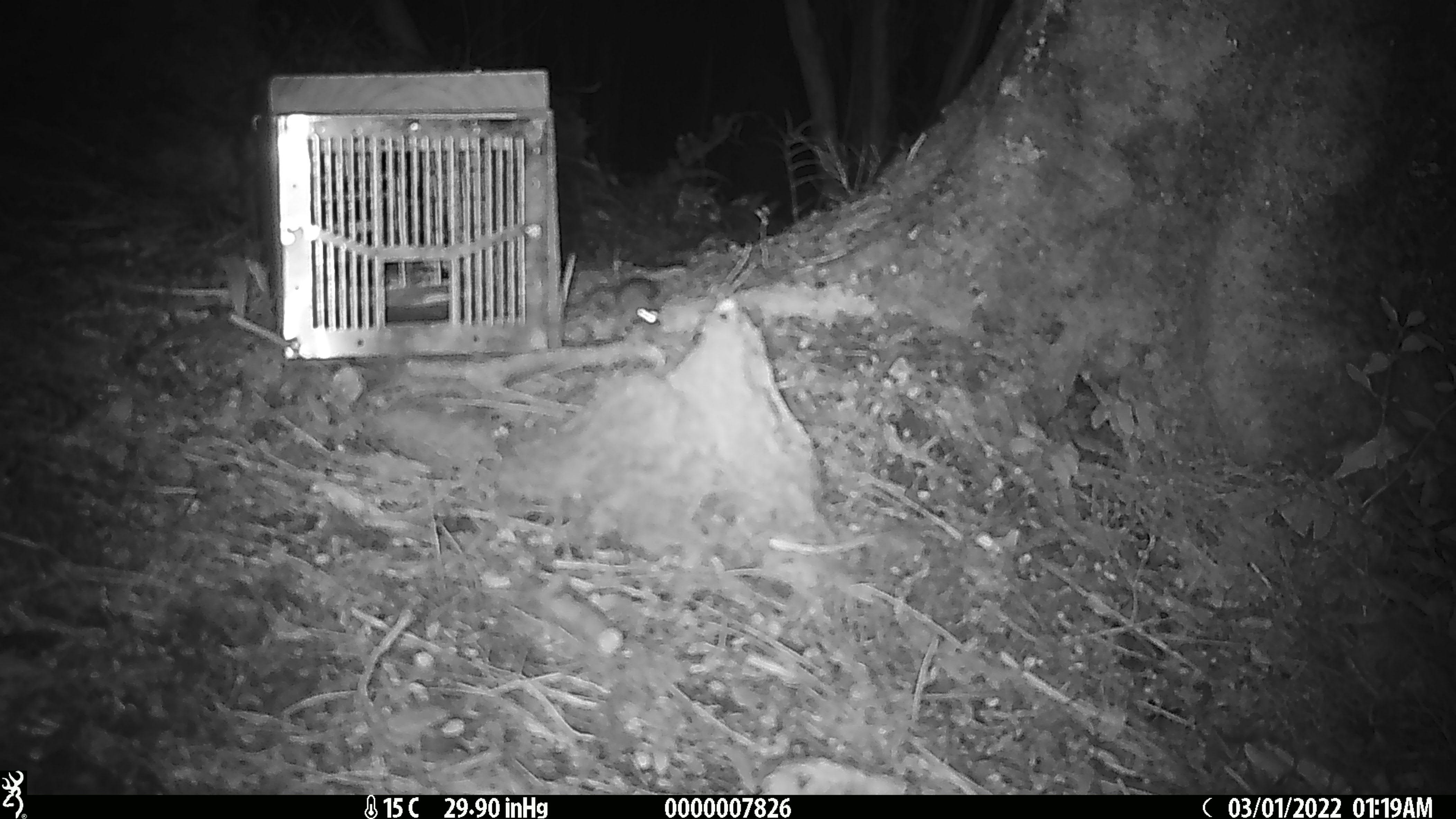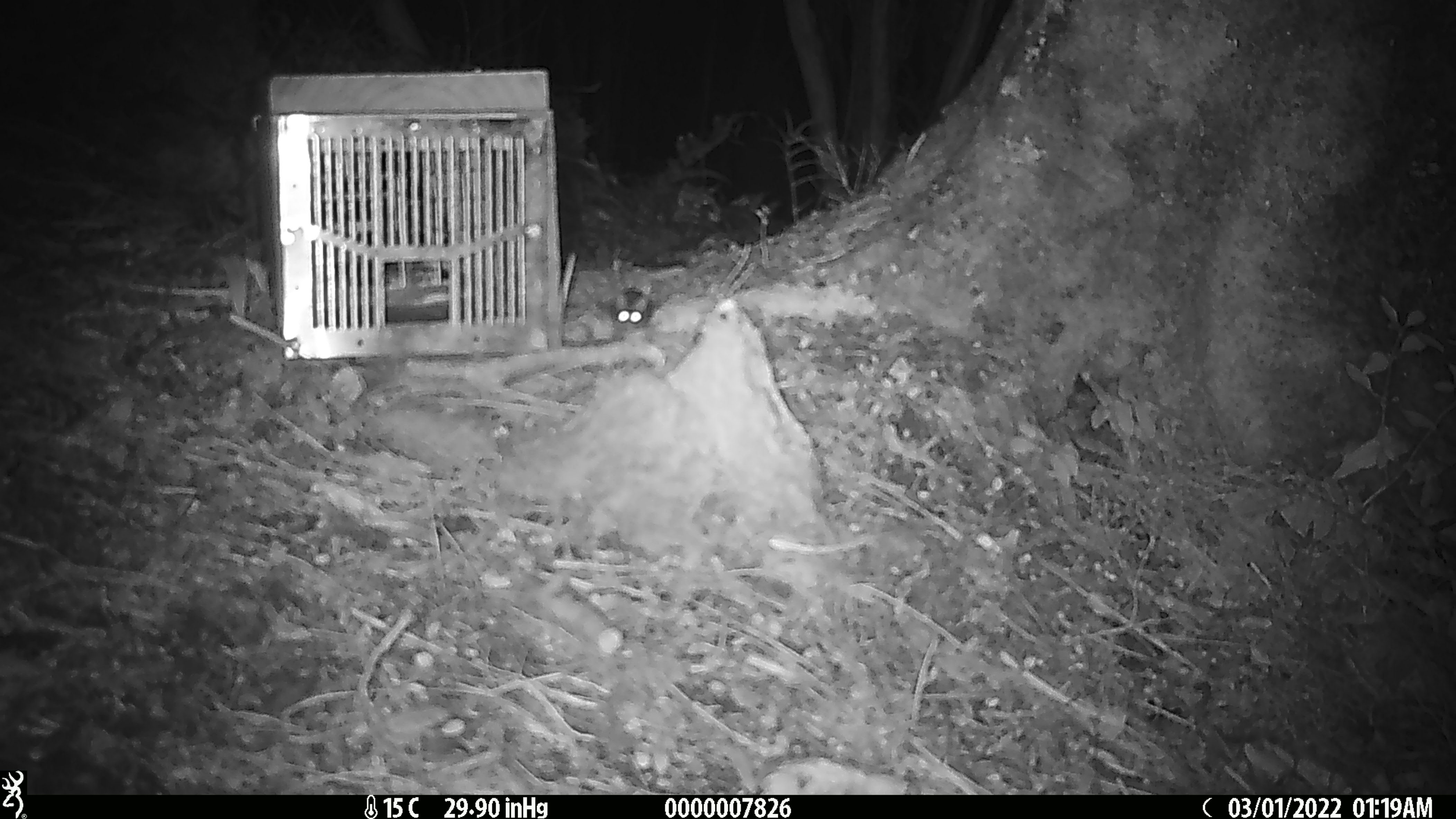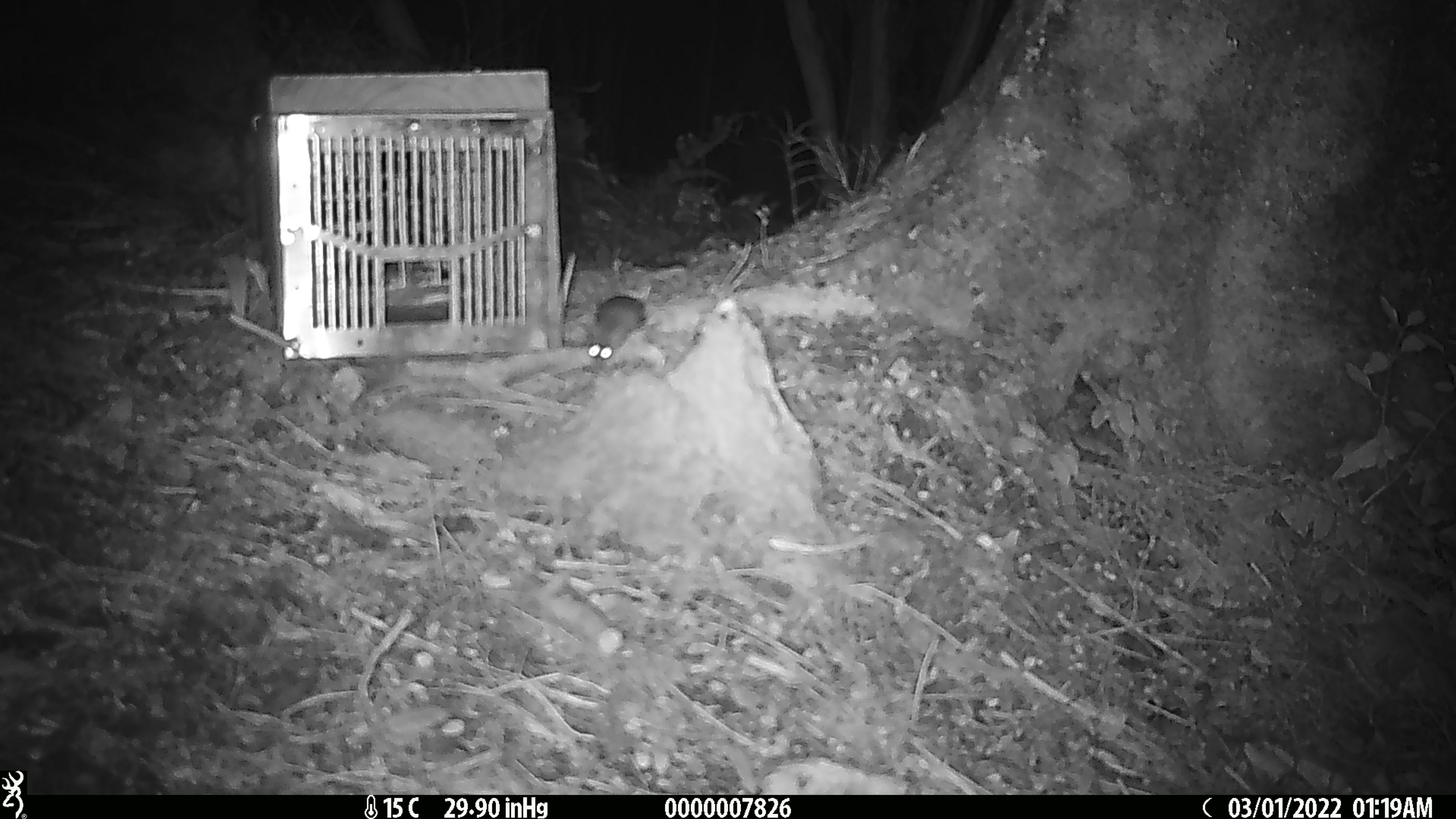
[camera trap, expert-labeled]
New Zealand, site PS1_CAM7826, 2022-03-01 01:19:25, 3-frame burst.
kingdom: Animalia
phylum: Chordata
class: Mammalia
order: Rodentia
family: Muridae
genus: Mus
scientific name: Mus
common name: mouse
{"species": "mouse (Mus)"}